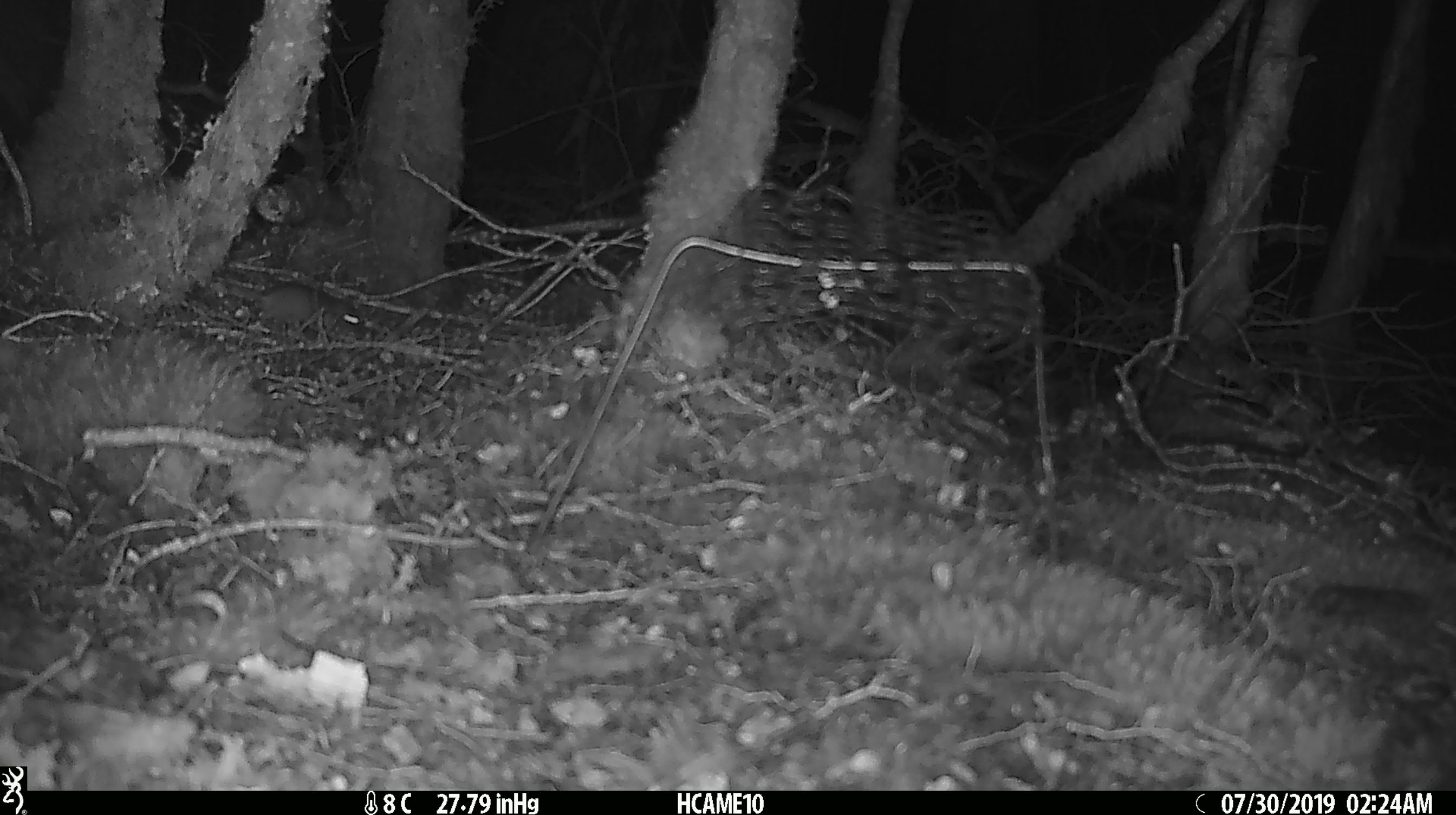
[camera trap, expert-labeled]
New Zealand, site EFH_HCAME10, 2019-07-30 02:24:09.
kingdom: Animalia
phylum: Chordata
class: Mammalia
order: Rodentia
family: Muridae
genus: Mus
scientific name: Mus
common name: mouse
Mouse (Mus).